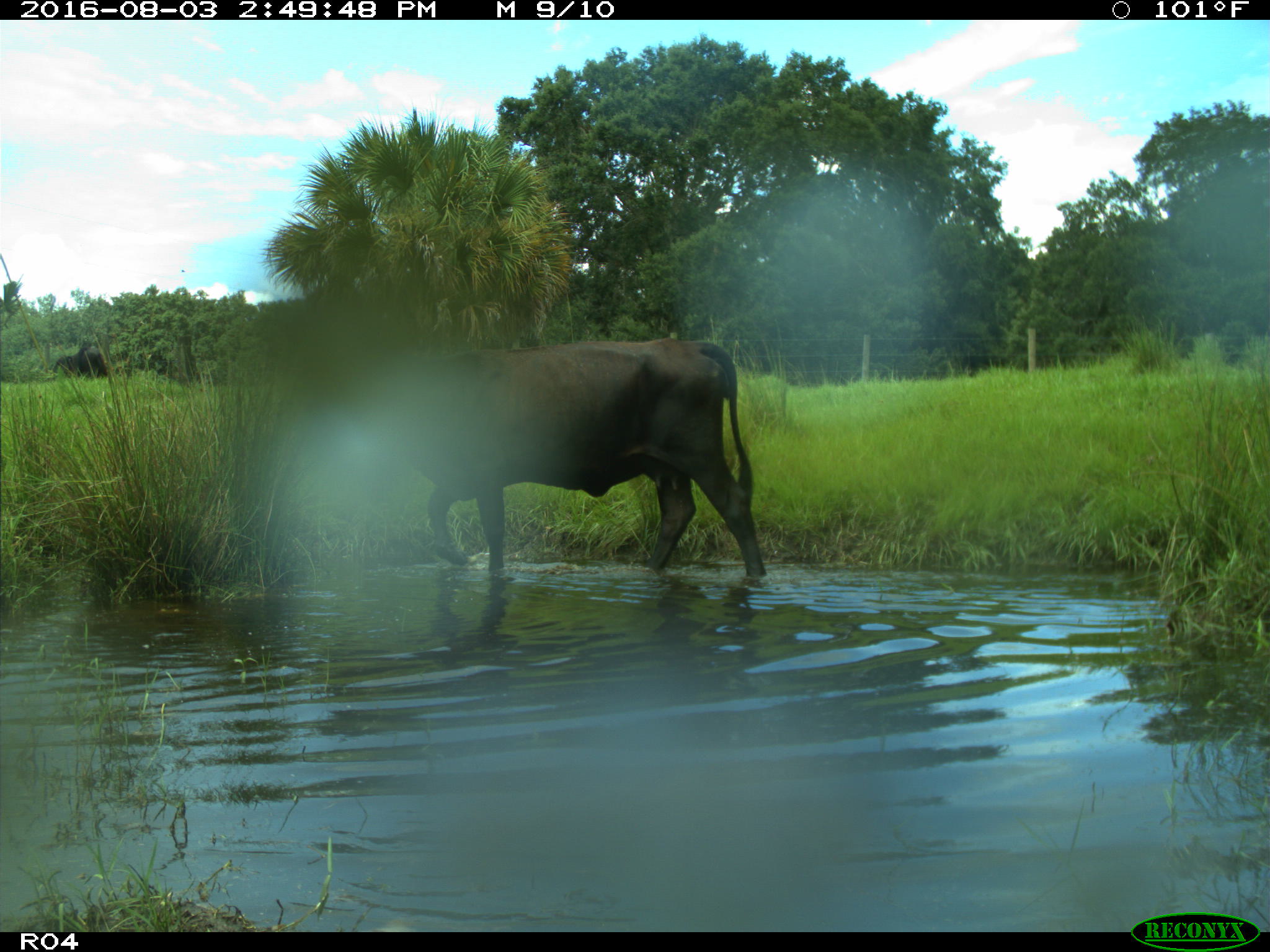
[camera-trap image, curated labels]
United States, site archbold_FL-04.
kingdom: Animalia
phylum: Chordata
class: Mammalia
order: Artiodactyla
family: Bovidae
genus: Bos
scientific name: Bos taurus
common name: domestic cow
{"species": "Bos taurus (domestic cow)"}